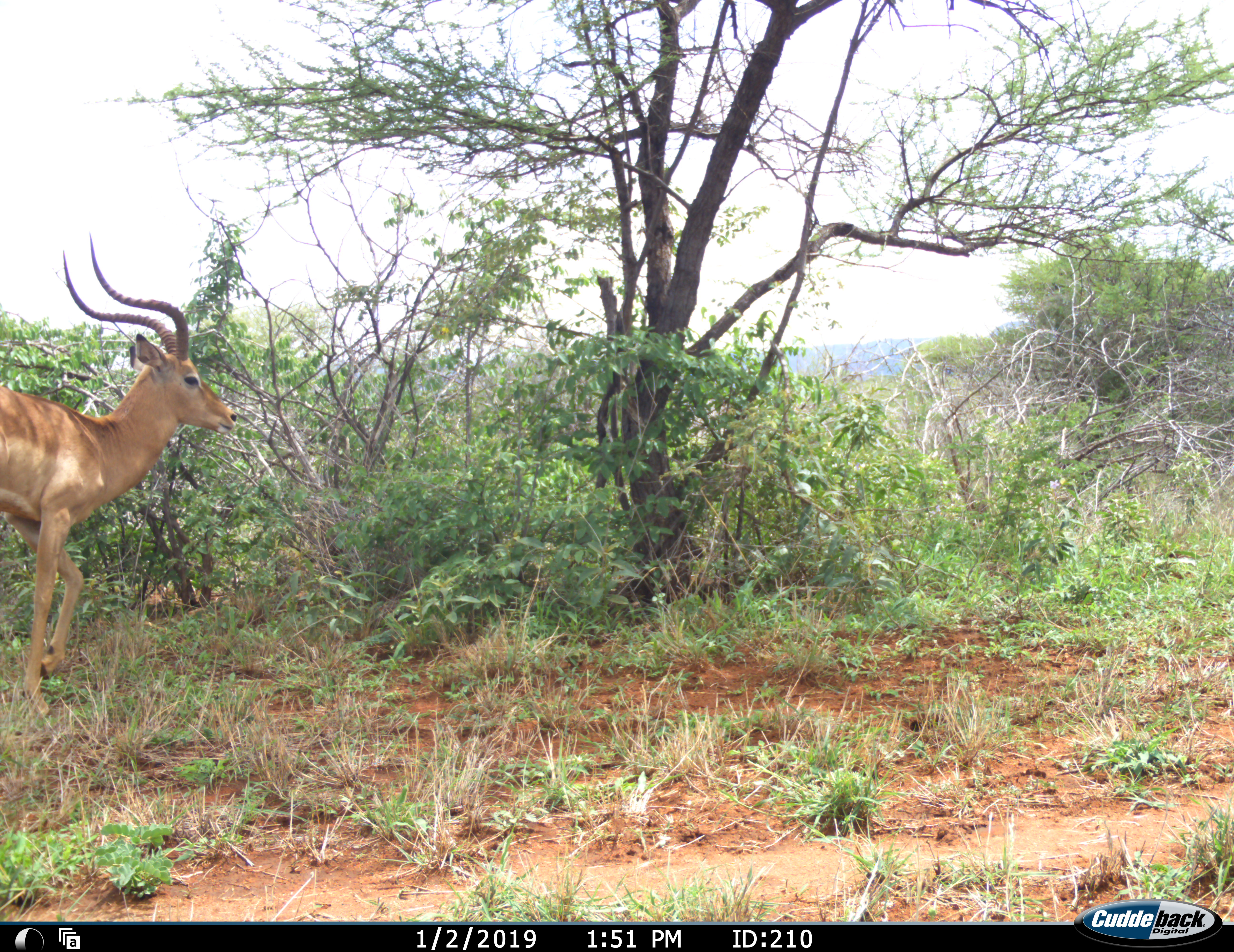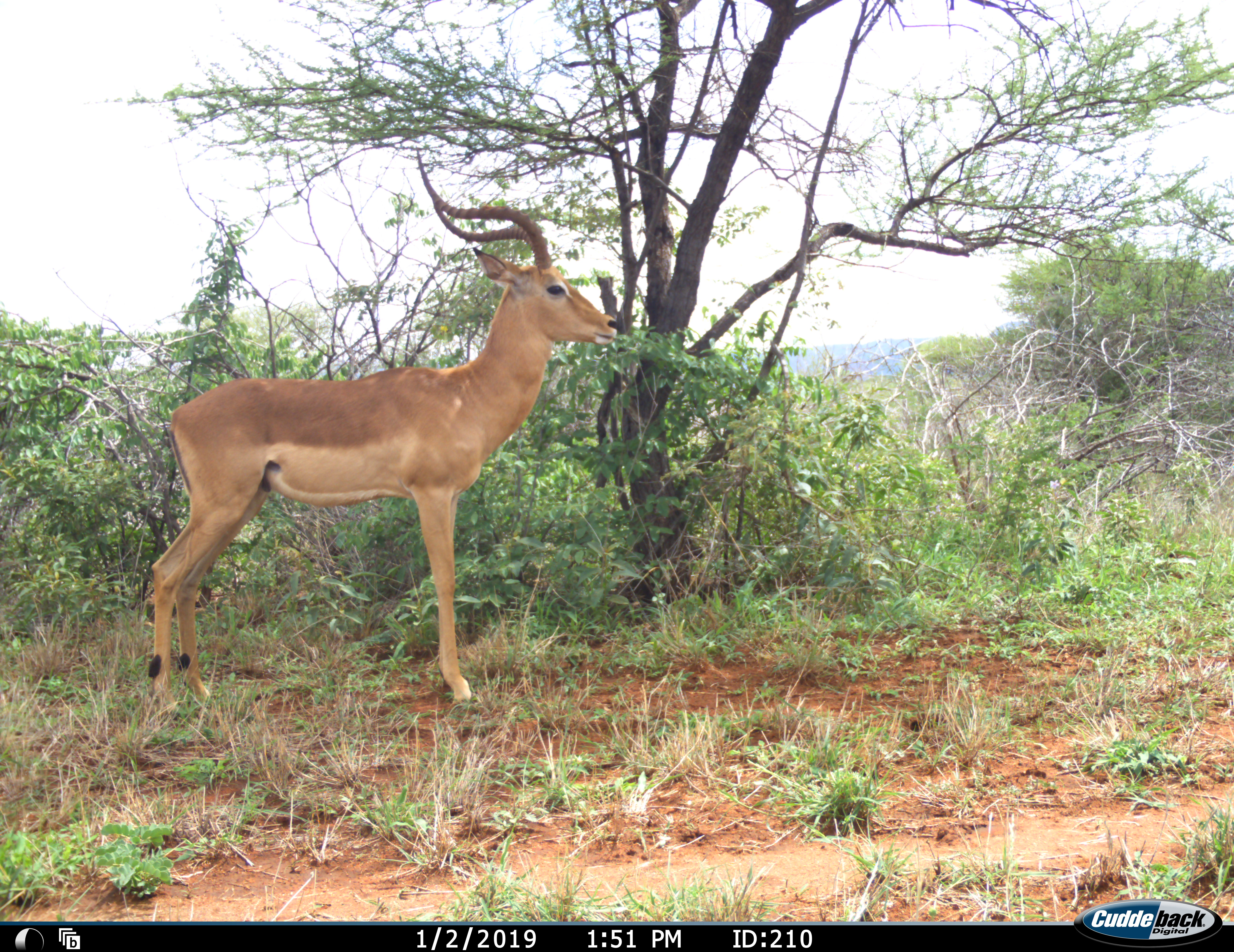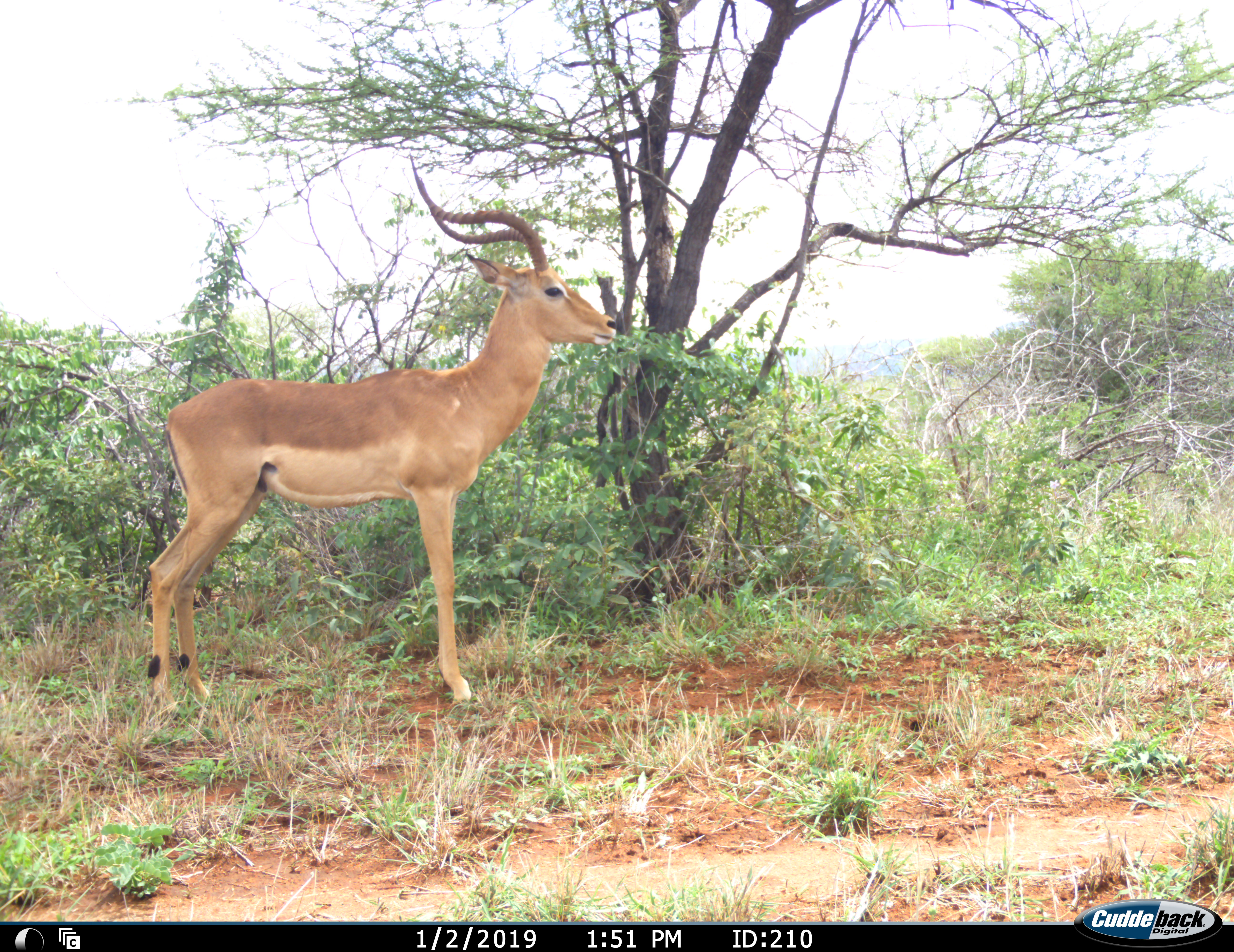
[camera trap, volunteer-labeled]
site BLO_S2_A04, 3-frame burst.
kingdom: Animalia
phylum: Chordata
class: Mammalia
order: Artiodactyla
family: Bovidae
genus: Aepyceros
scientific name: Aepyceros melampus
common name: impala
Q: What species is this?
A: Impala (Aepyceros melampus).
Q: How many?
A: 1.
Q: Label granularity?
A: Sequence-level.